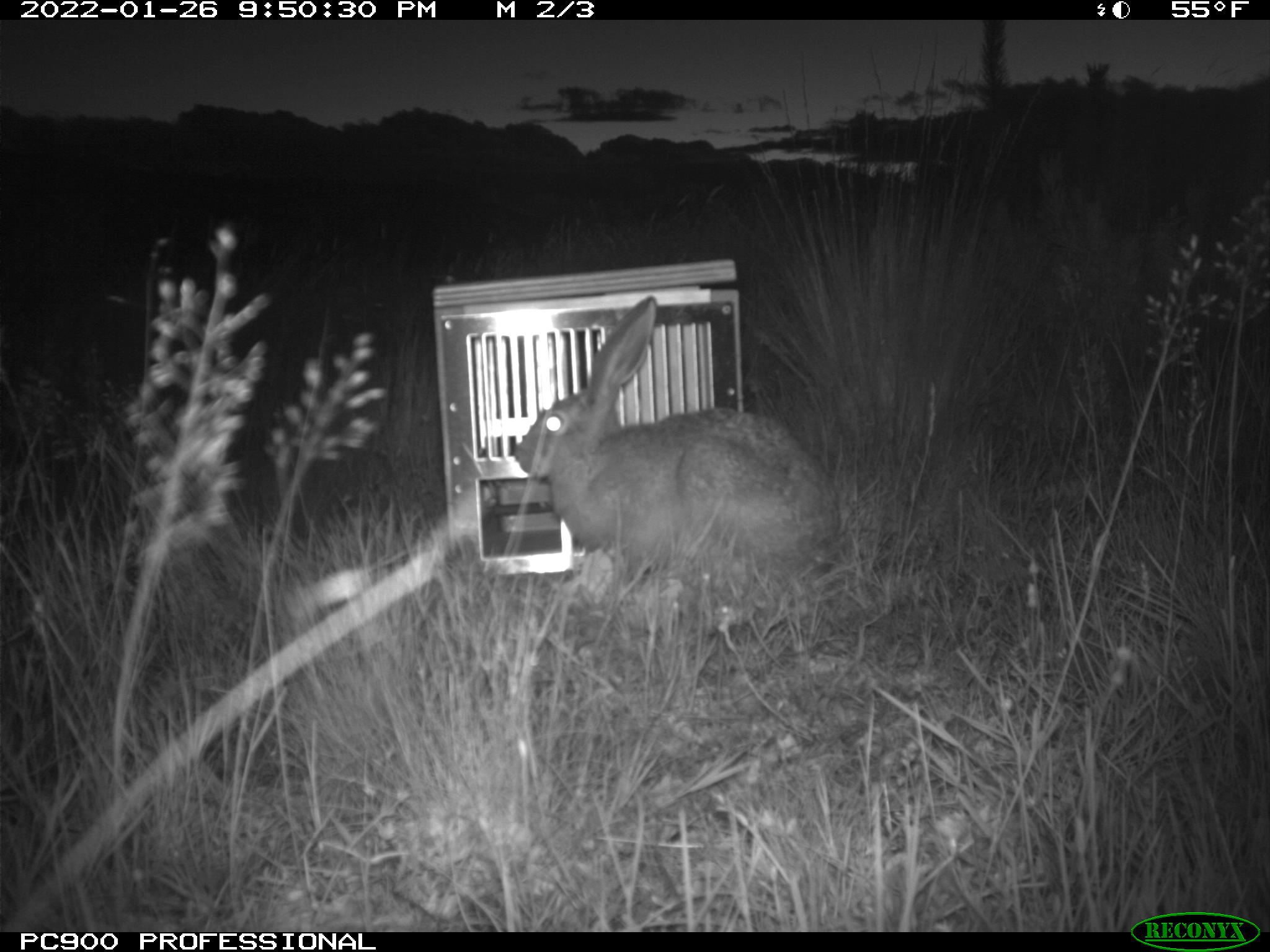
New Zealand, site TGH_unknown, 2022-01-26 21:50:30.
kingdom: Animalia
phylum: Chordata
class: Mammalia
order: Lagomorpha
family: Leporidae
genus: Lepus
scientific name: Lepus europaeus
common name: brown hare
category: hare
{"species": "hare (brown hare) (Lepus europaeus)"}